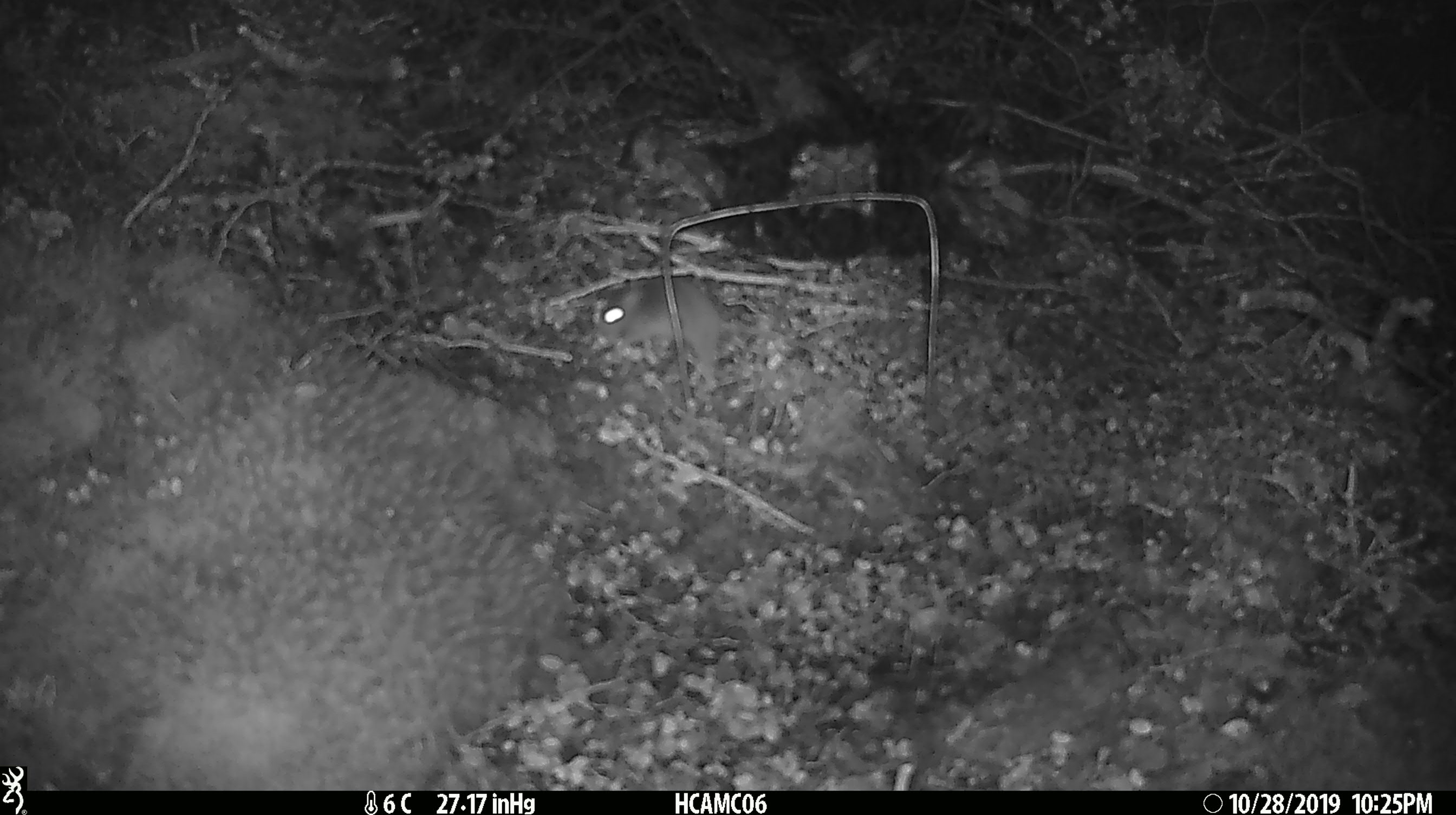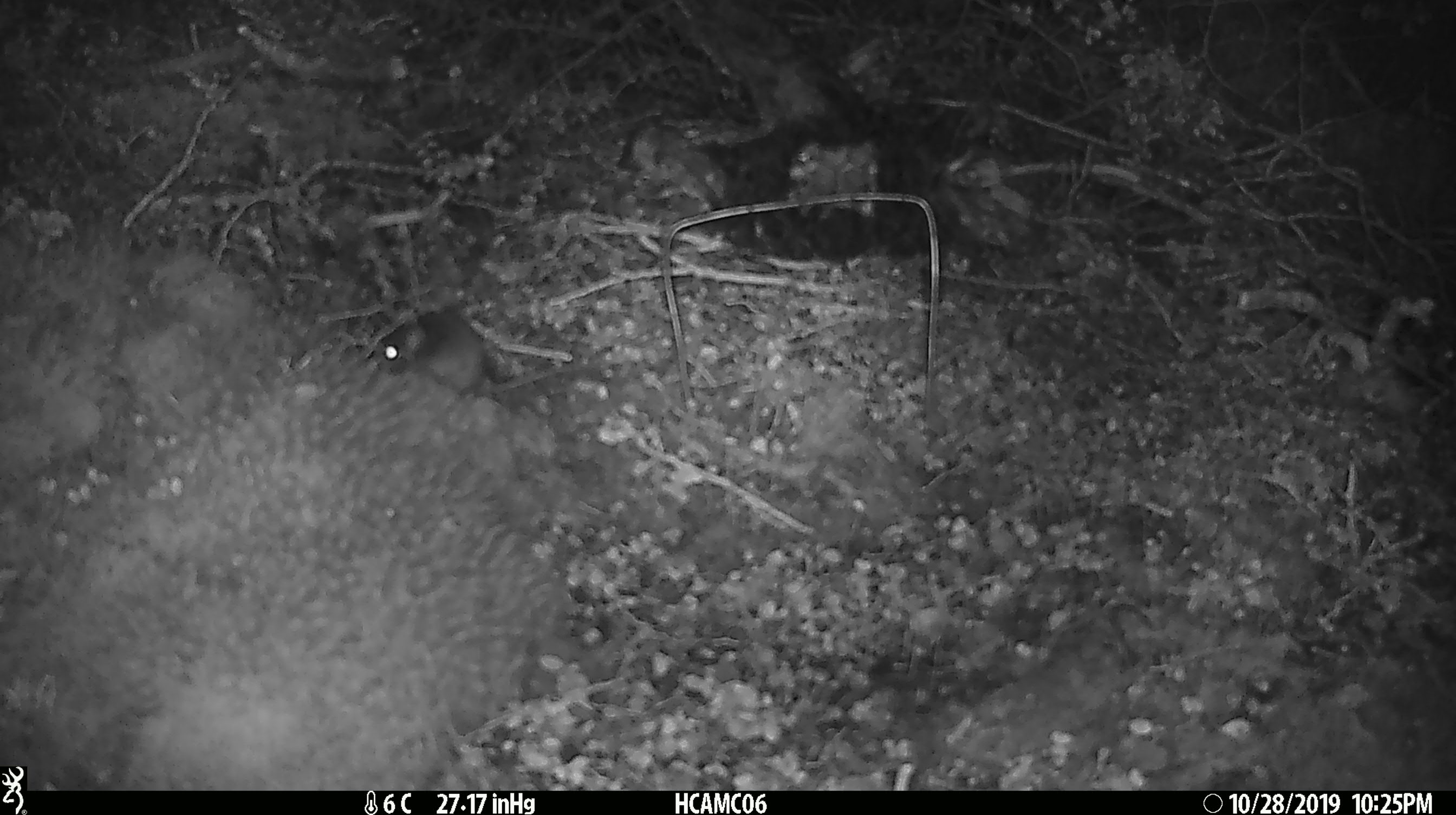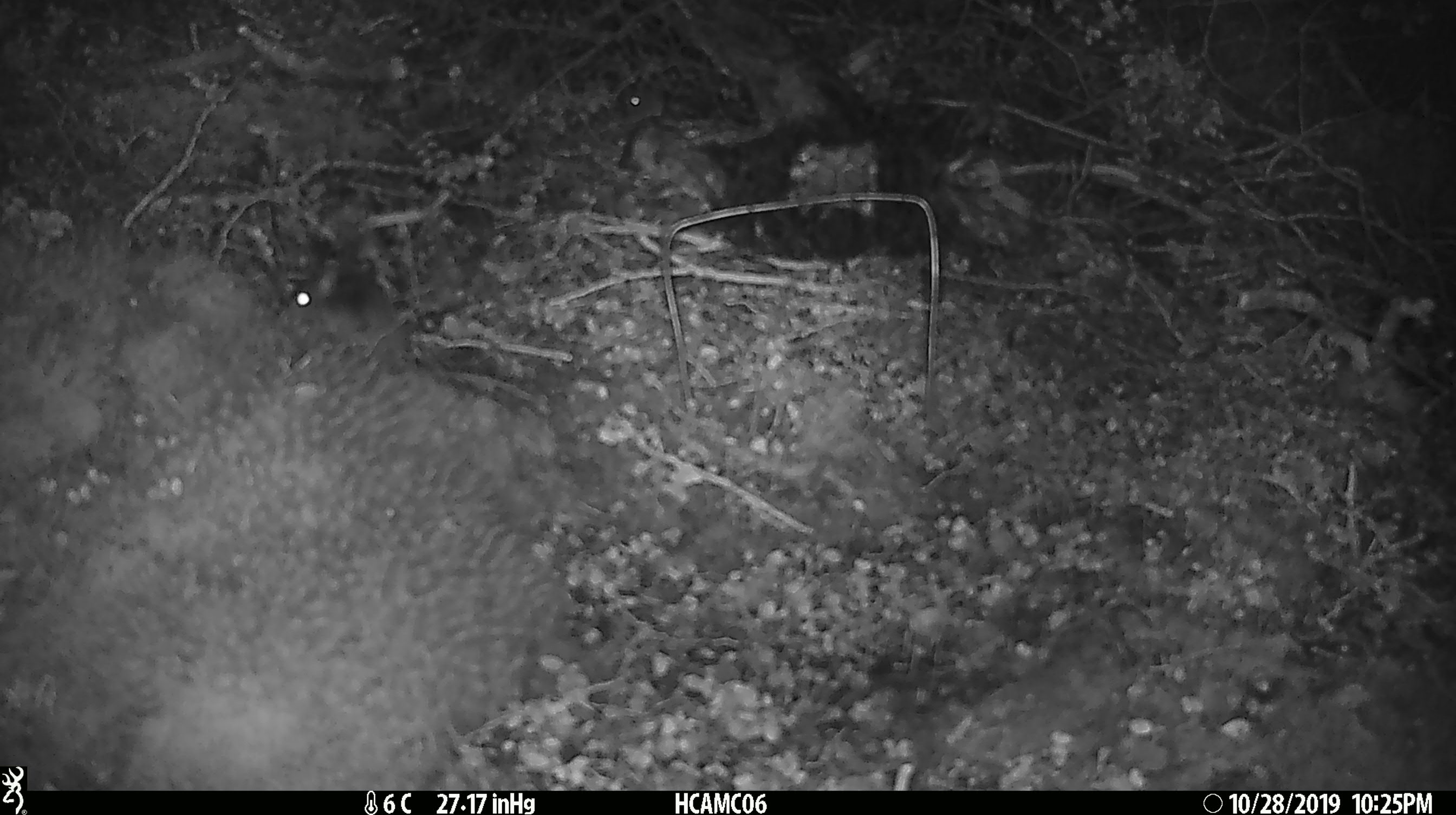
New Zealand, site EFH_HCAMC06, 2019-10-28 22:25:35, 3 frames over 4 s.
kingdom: Animalia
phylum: Chordata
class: Mammalia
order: Rodentia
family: Muridae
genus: Mus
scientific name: Mus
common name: mouse